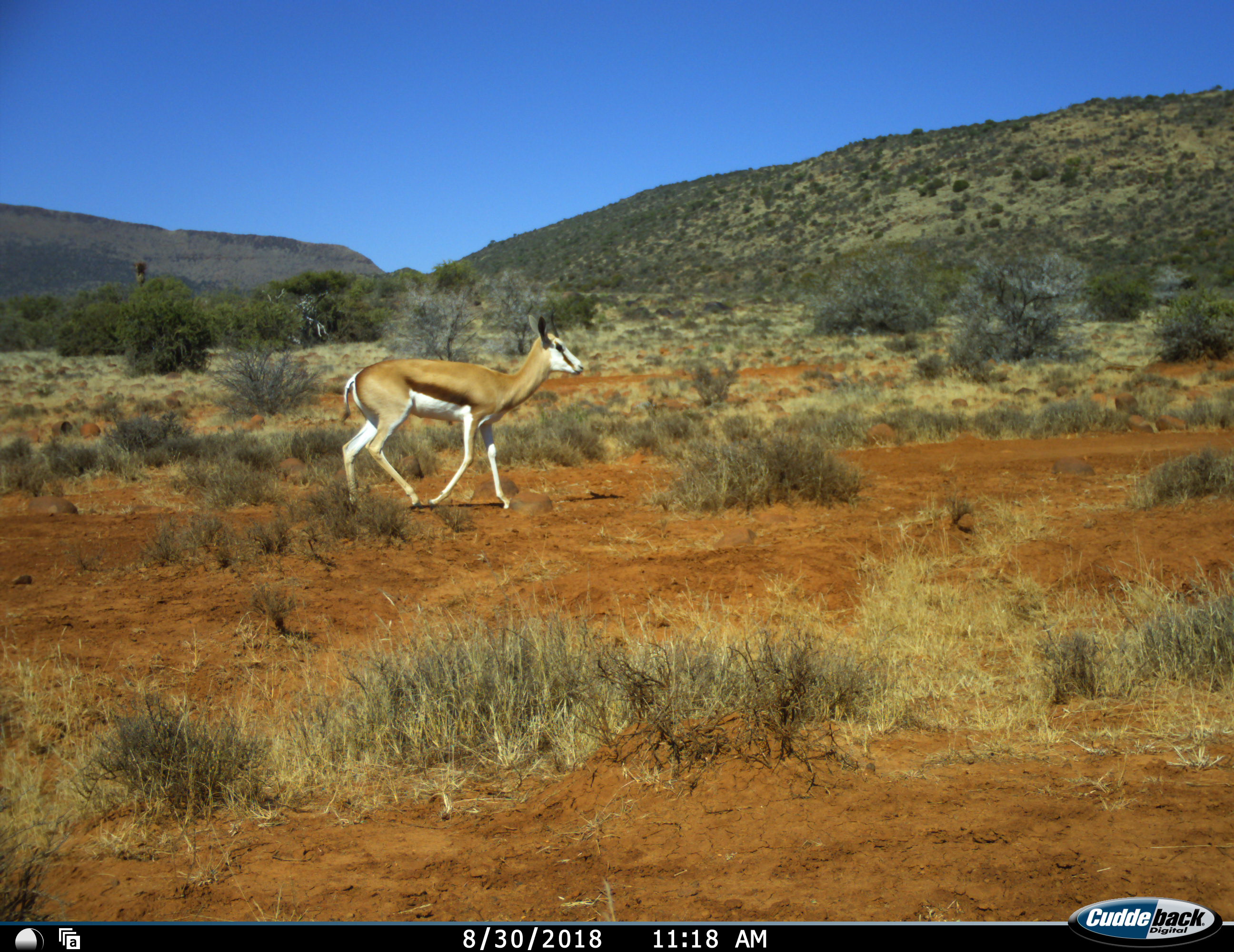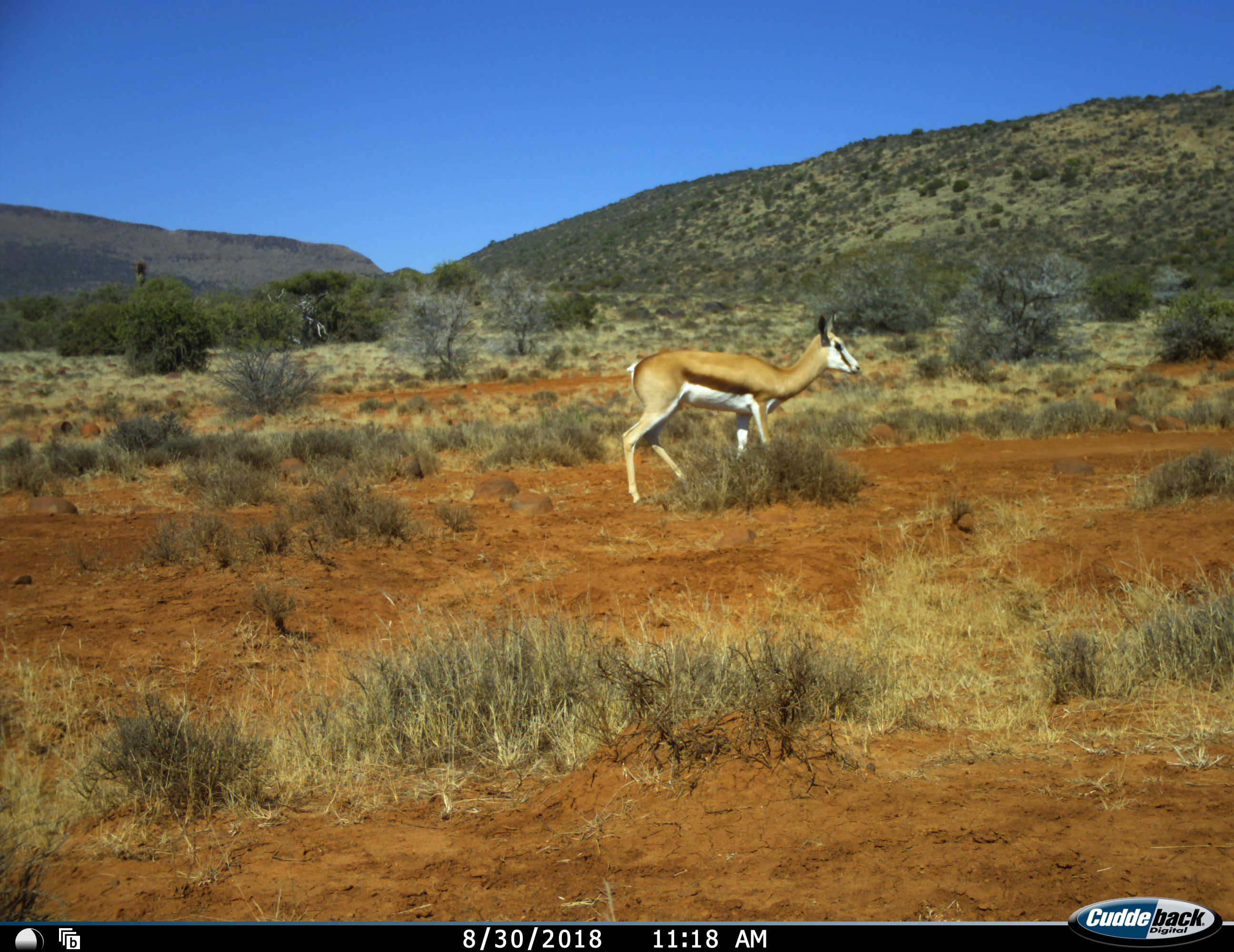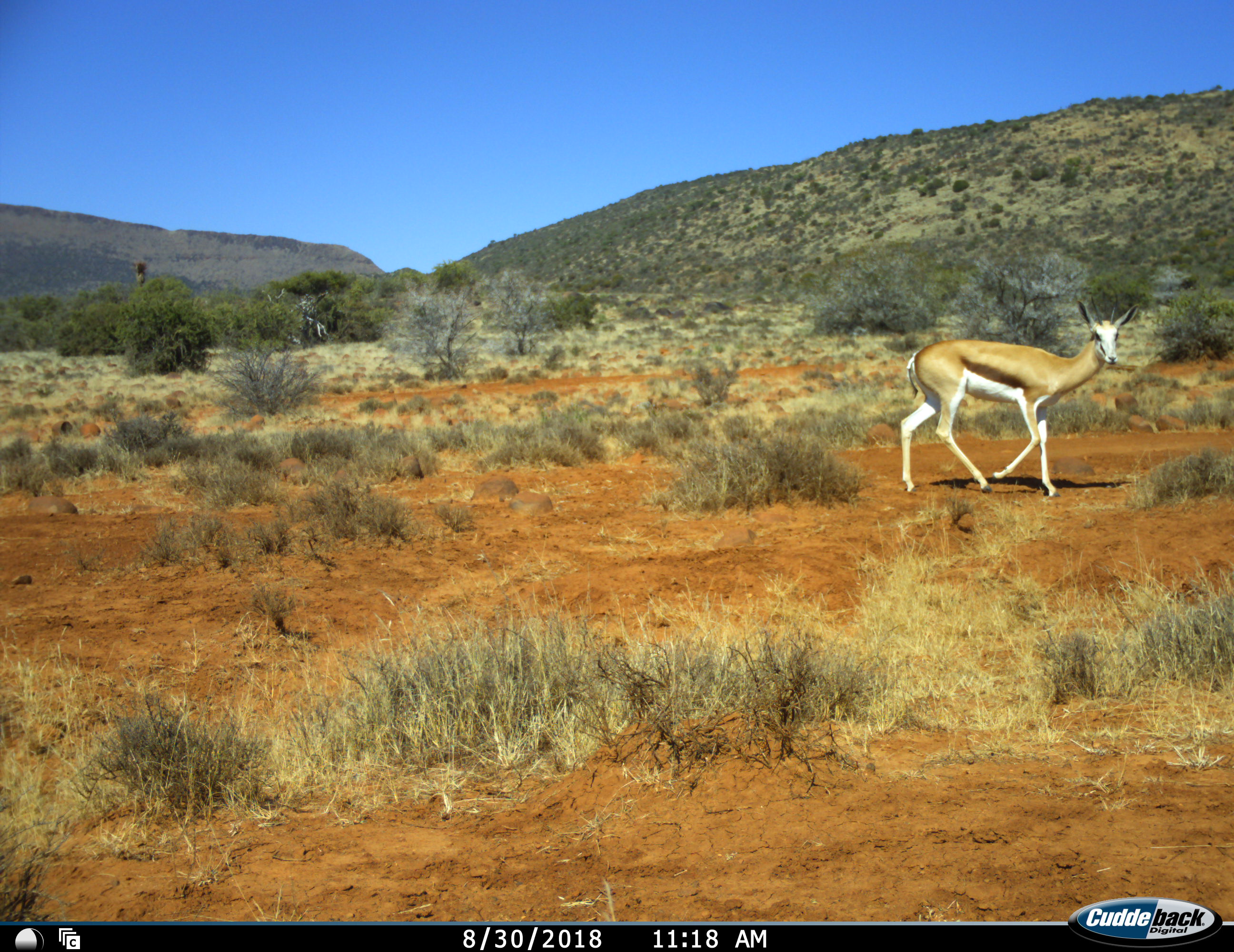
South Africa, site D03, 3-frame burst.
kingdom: Animalia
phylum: Chordata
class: Mammalia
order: Artiodactyla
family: Bovidae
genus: Antidorcas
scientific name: Antidorcas marsupialis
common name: springbok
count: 1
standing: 0%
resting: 0%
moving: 100%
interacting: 0%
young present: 10%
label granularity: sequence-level